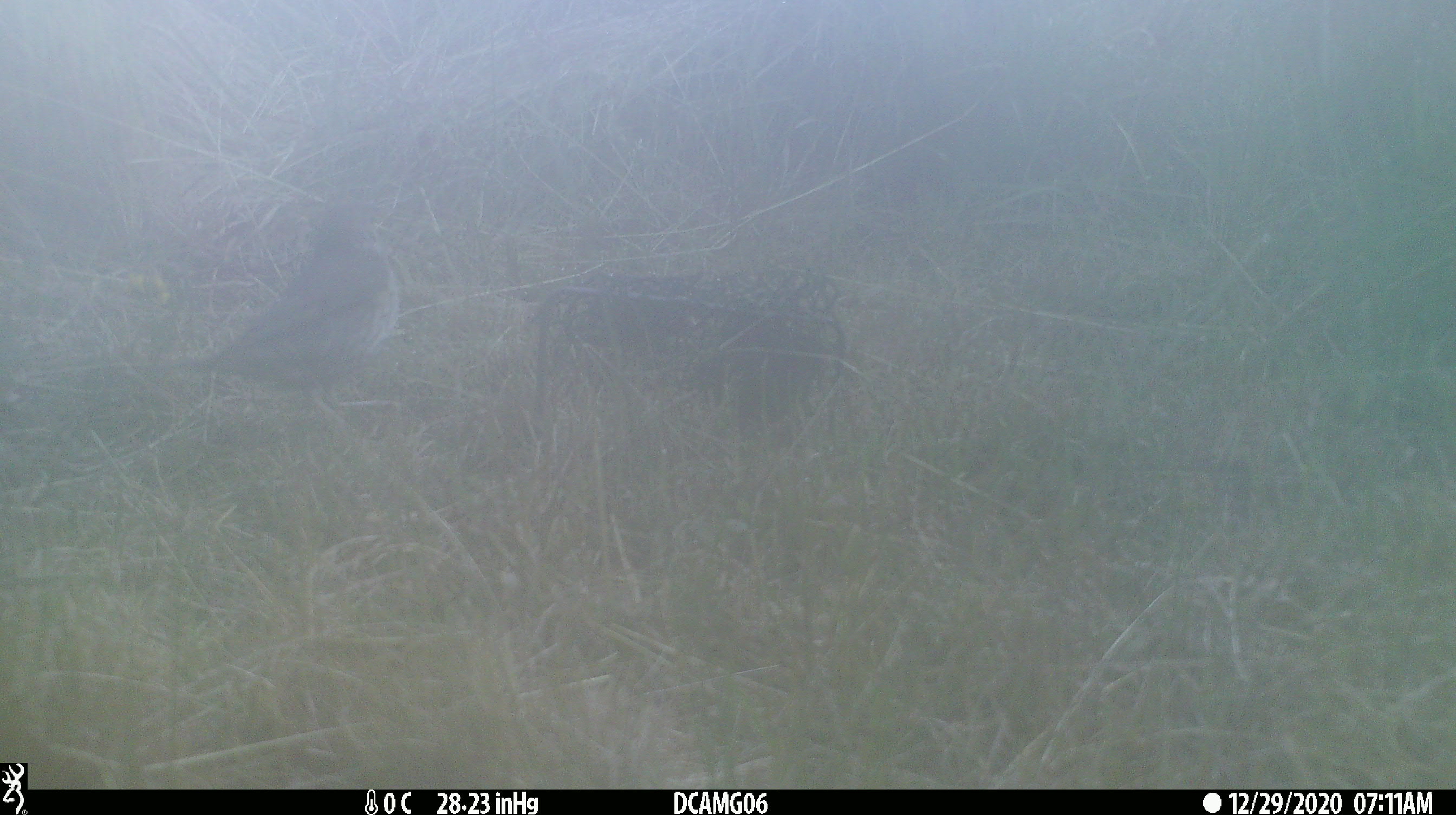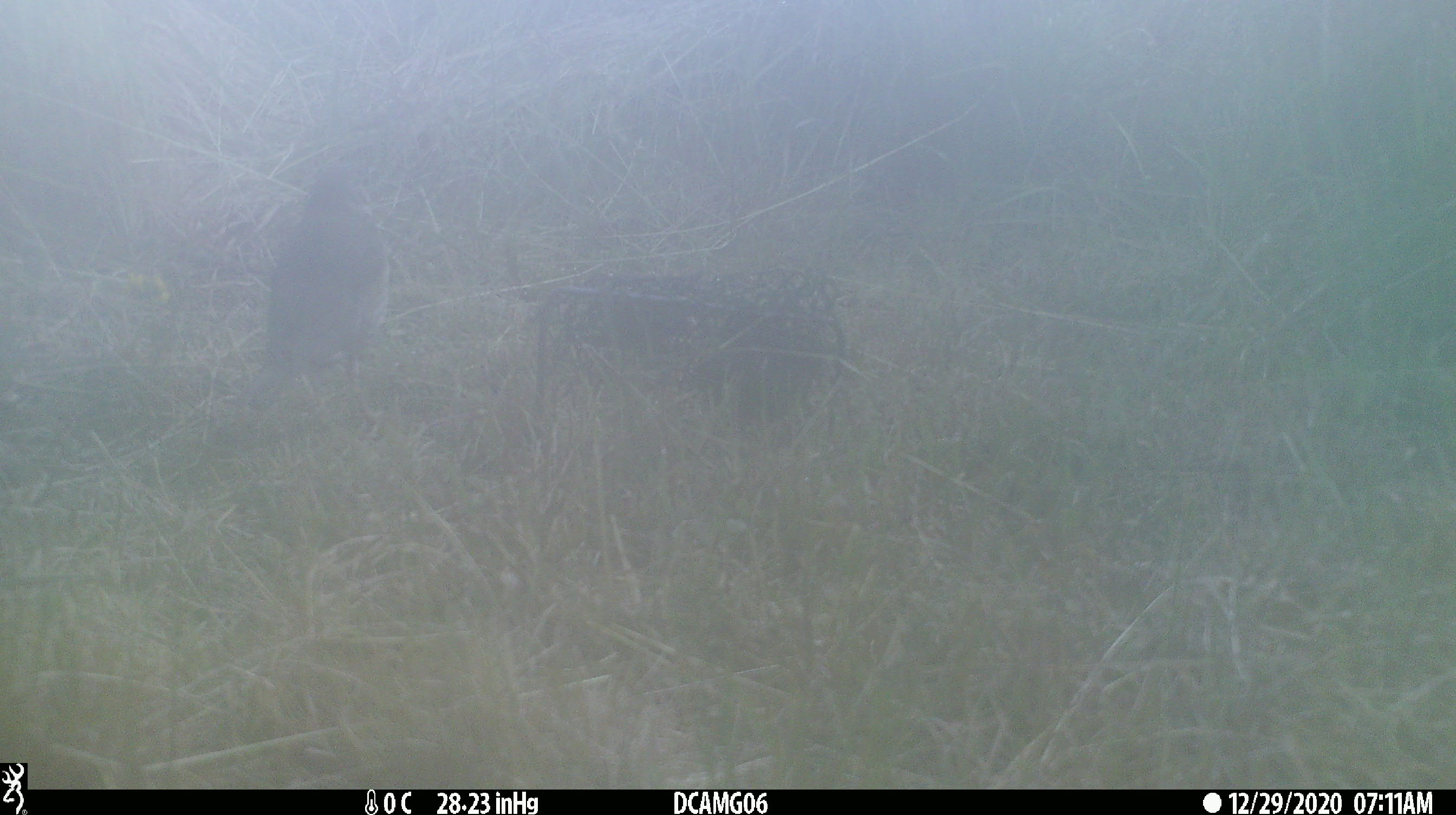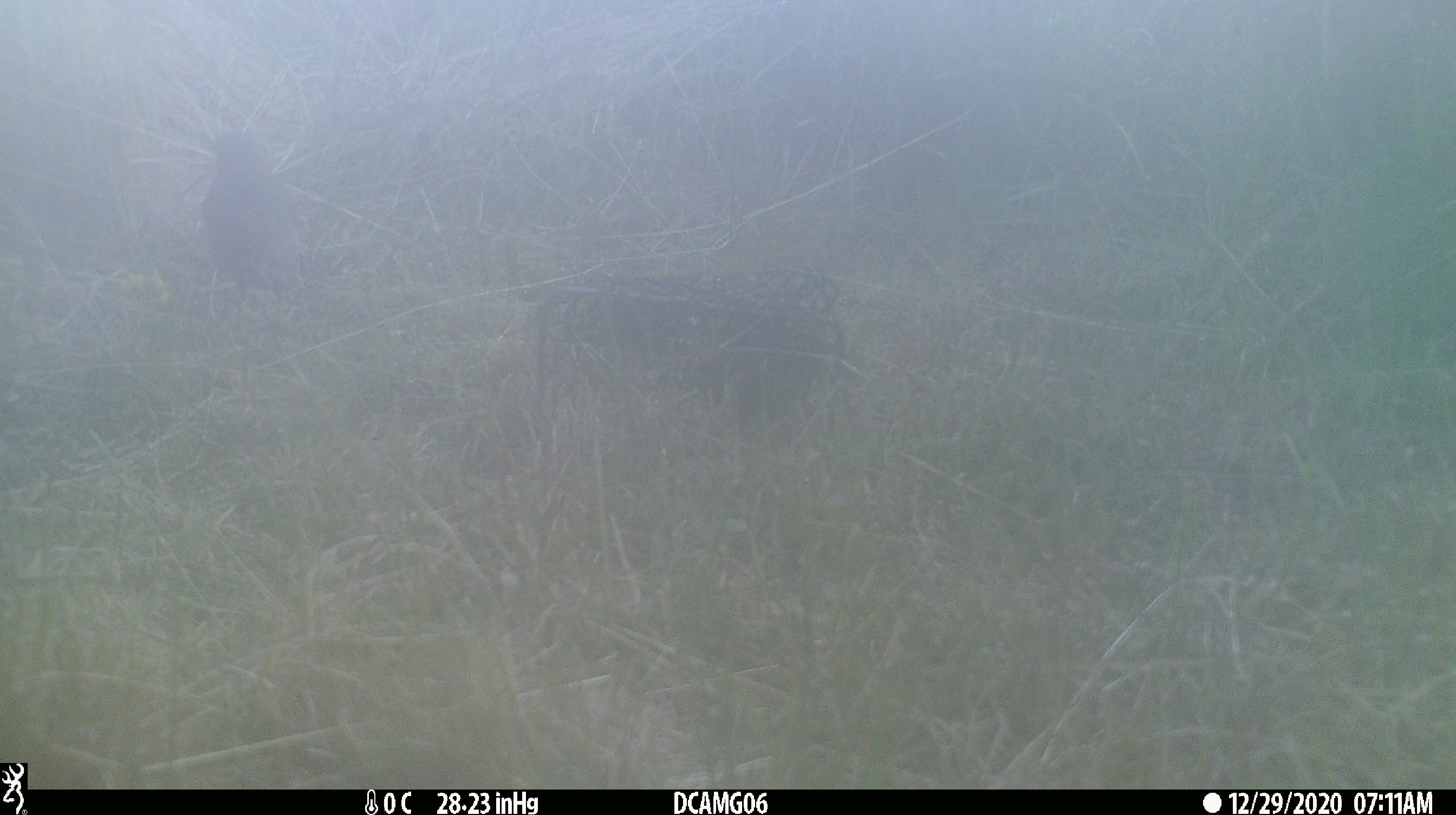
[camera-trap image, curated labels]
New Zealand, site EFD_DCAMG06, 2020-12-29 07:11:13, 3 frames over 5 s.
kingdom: Animalia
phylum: Chordata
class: Aves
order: Passeriformes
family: Turdidae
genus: Turdus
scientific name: Turdus philomelos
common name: song thrush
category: thrush